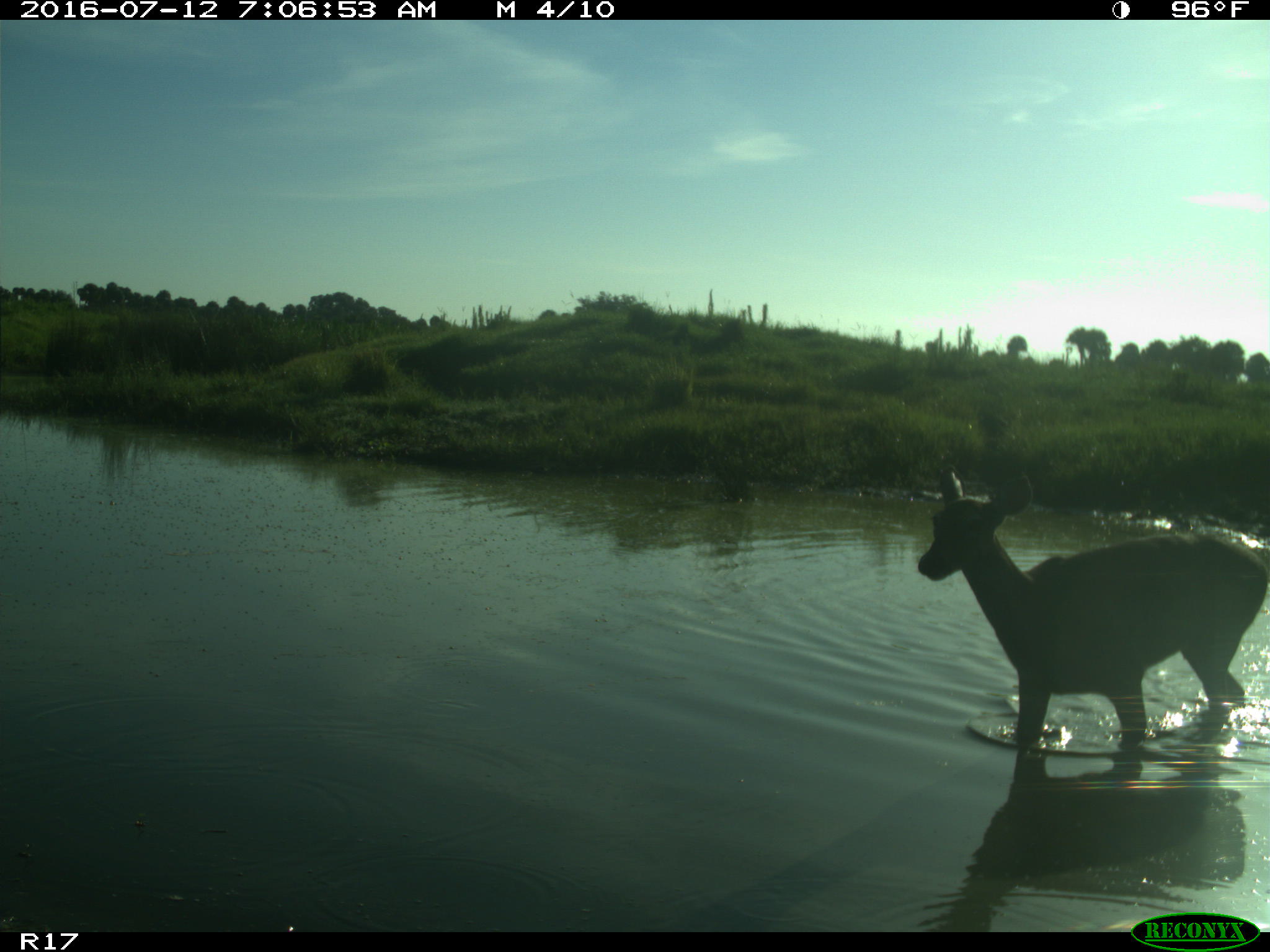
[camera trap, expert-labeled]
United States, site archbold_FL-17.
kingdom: Animalia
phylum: Chordata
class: Mammalia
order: Artiodactyla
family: Cervidae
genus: Odocoileus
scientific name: Odocoileus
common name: deer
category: unidentified deer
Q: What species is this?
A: Unidentified deer (deer) (Odocoileus).